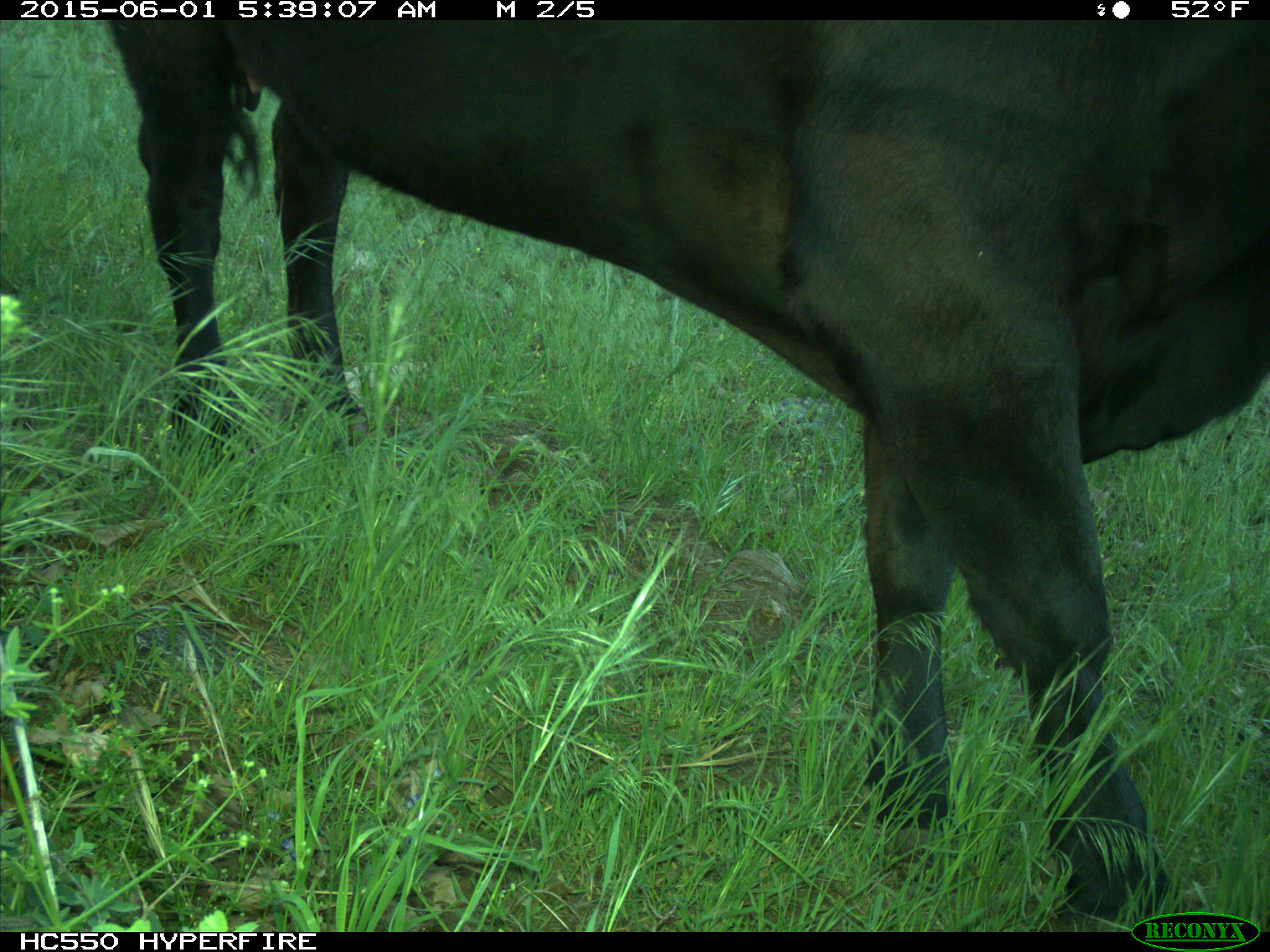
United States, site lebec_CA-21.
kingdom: Animalia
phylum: Chordata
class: Mammalia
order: Artiodactyla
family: Bovidae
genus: Bos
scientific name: Bos taurus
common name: domestic cow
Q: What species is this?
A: Bos taurus (domestic cow).